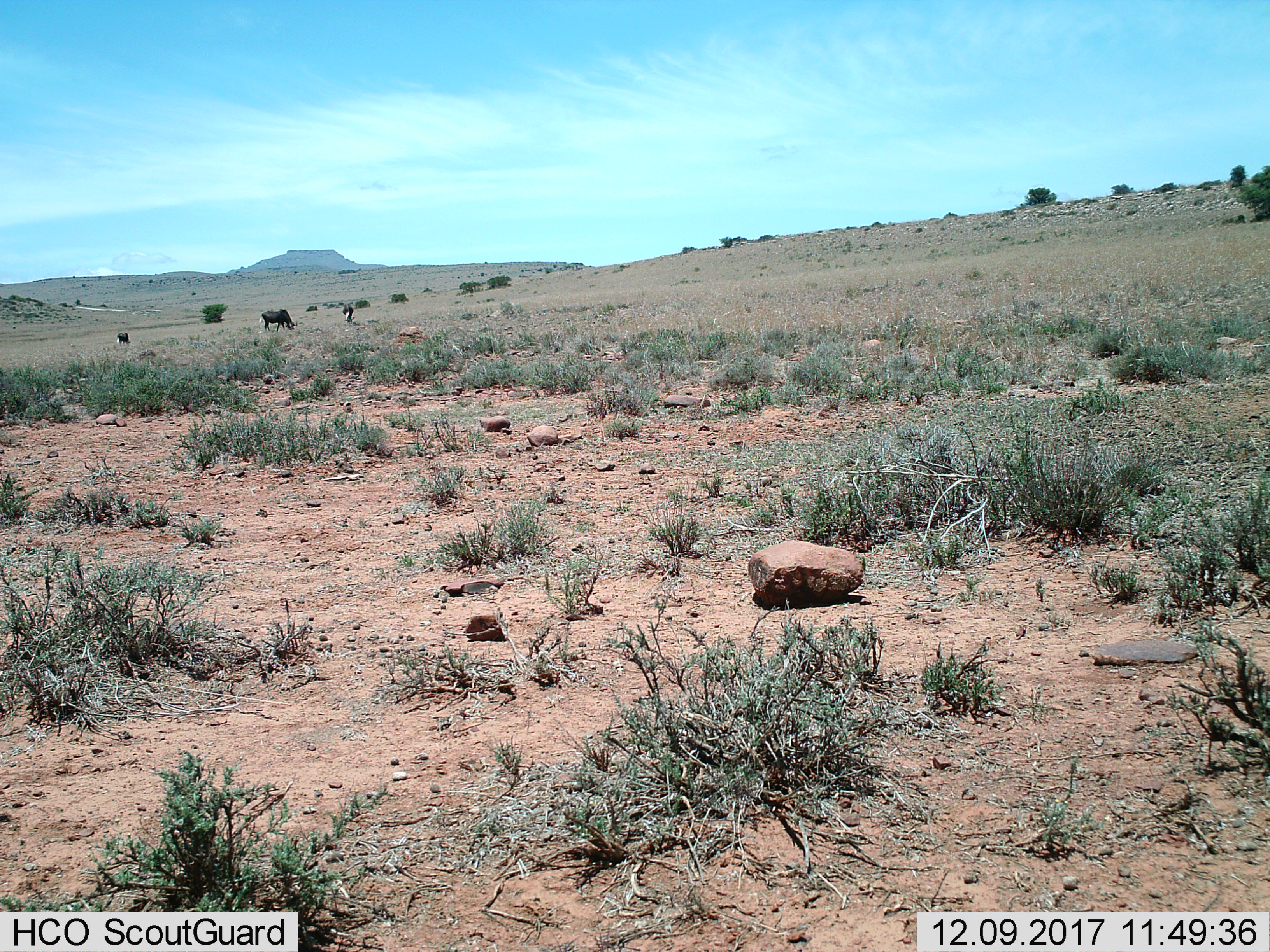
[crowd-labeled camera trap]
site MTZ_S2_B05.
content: unidentified animal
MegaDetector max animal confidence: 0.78